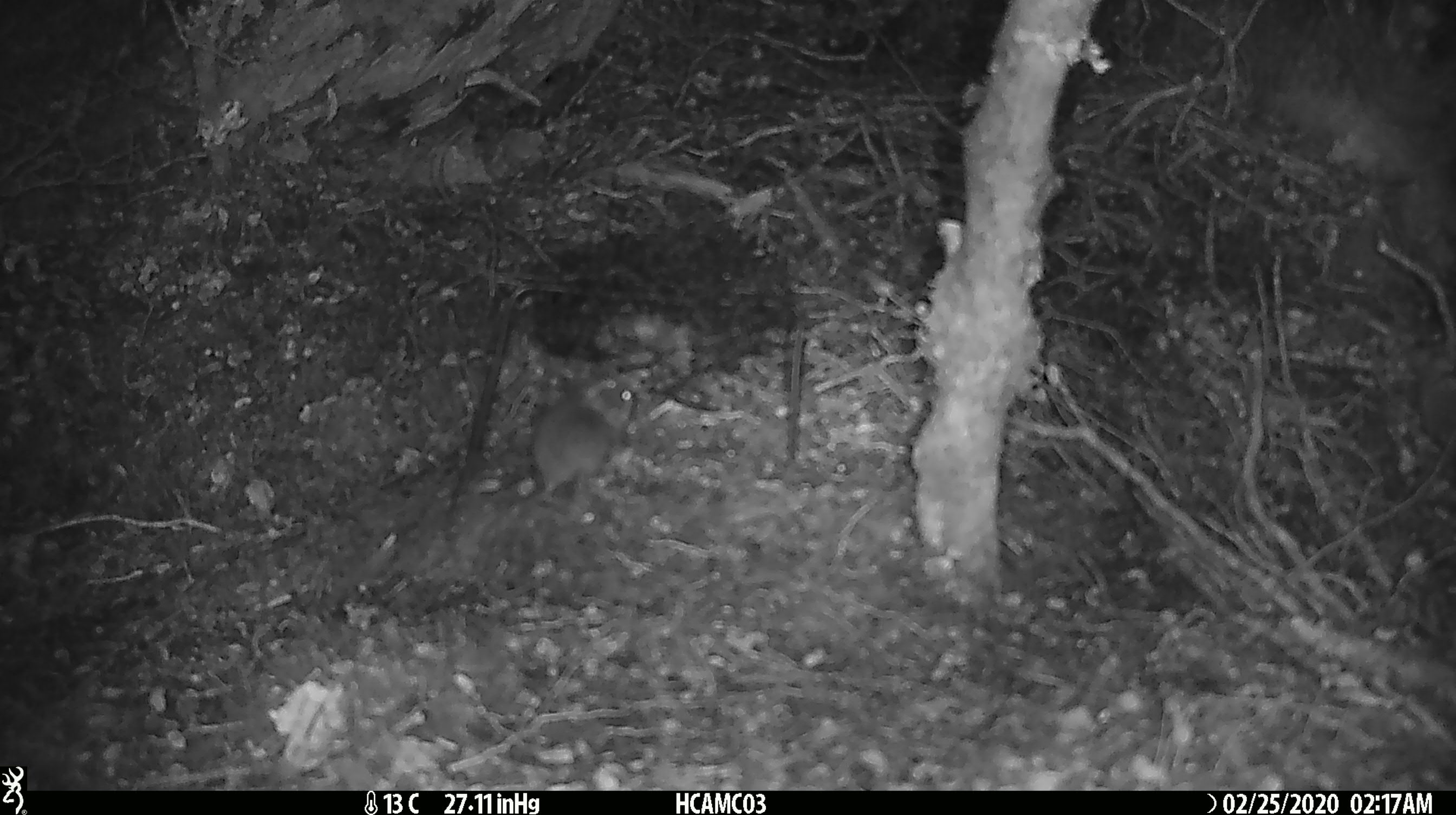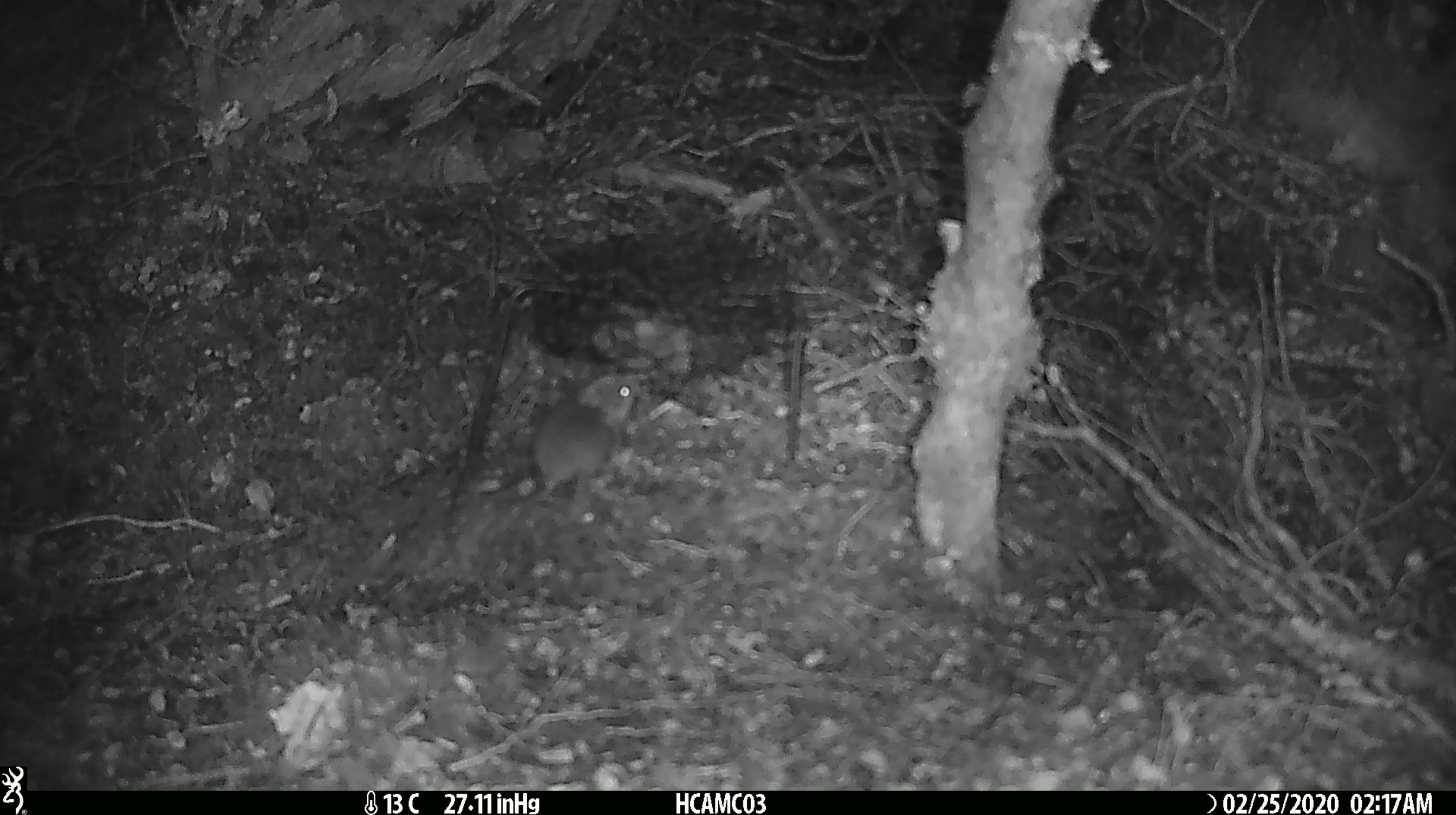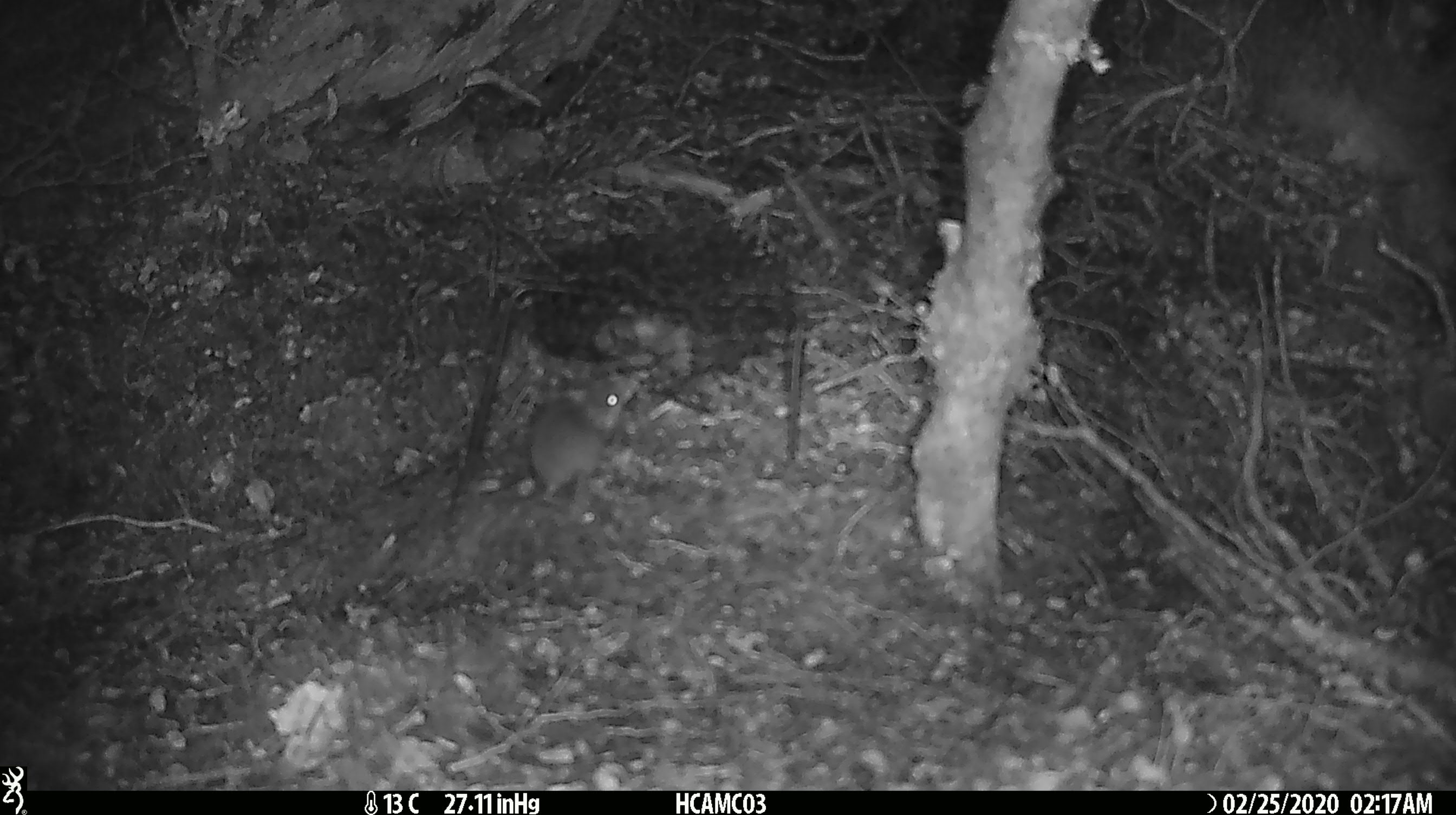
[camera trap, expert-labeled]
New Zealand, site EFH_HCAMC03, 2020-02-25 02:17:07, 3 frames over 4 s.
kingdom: Animalia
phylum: Chordata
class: Mammalia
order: Rodentia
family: Muridae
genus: Mus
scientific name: Mus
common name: mouse